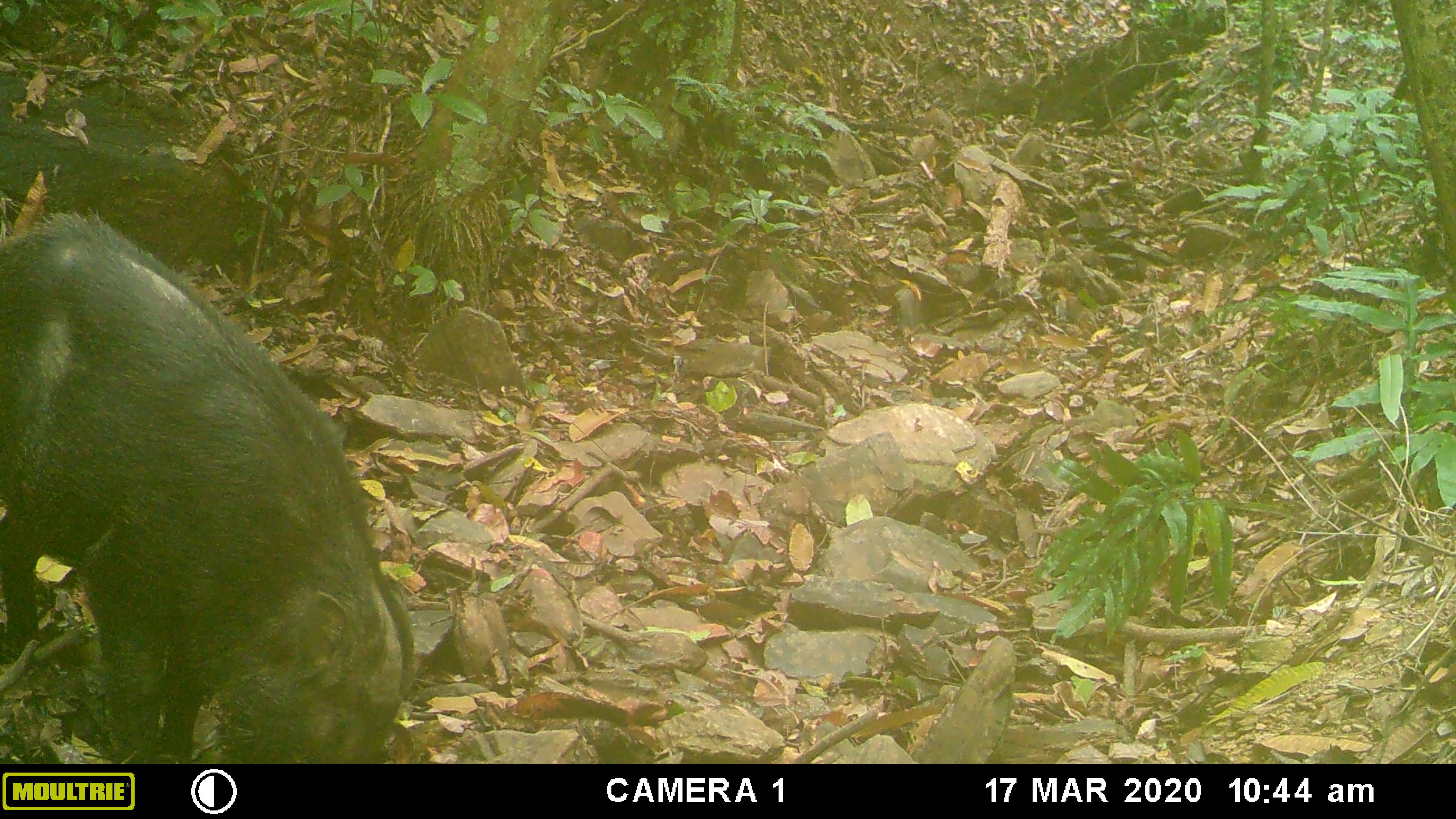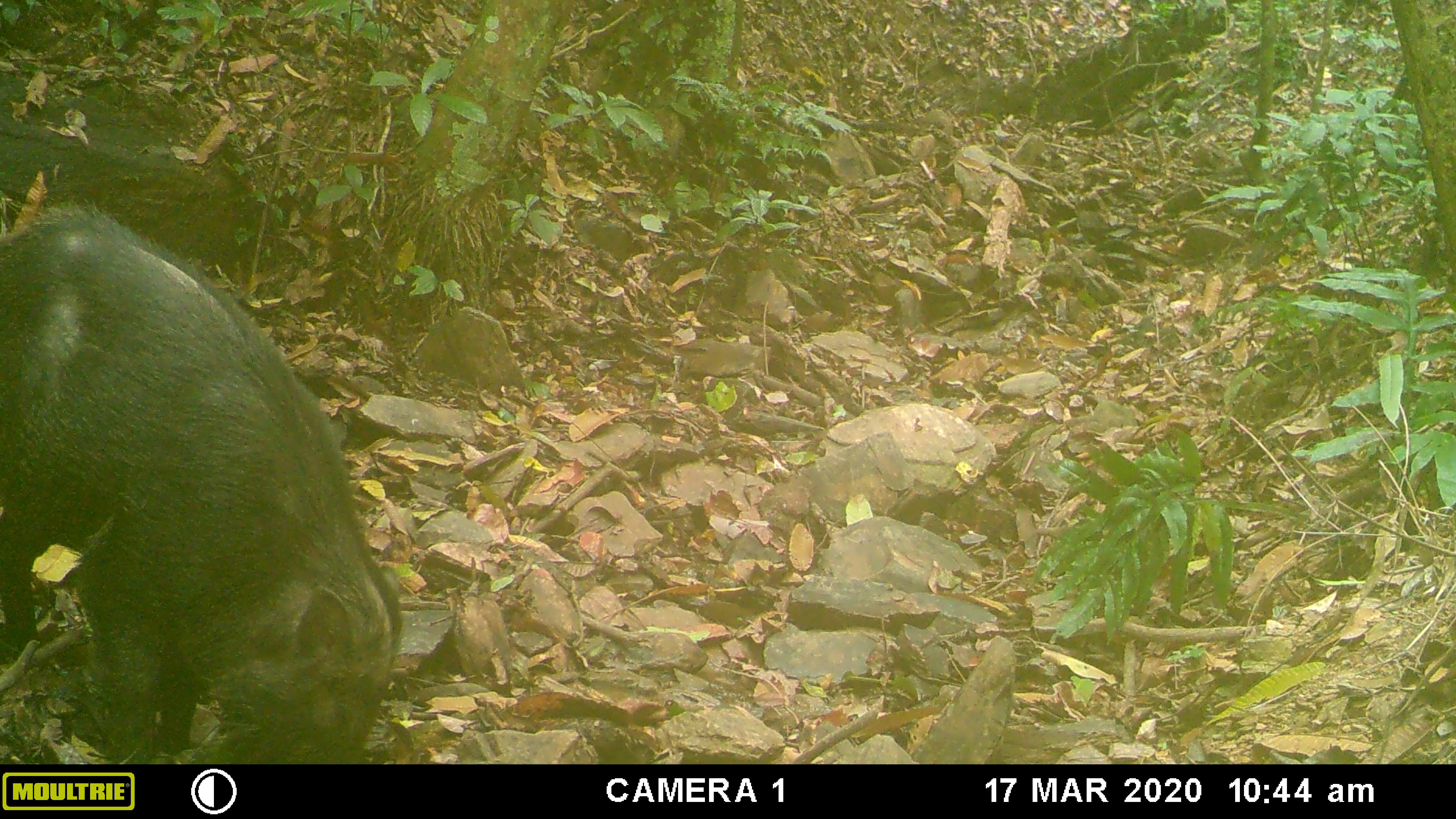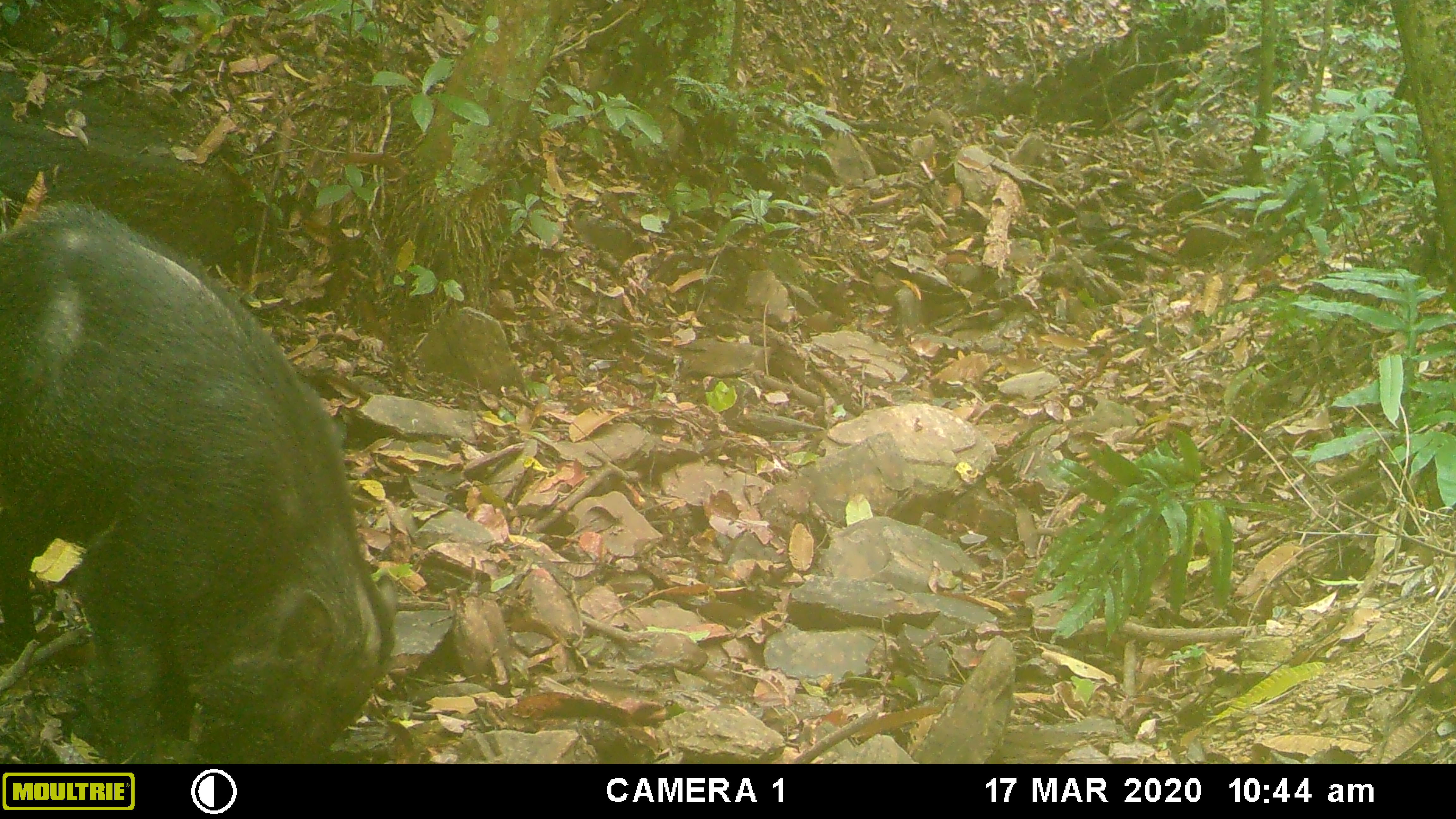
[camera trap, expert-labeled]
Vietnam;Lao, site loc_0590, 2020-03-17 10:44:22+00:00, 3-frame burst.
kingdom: Animalia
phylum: Chordata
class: Mammalia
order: Artiodactyla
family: Suidae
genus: Sus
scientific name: Sus scrofa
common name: eurasian wild pig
Eurasian wild pig (Sus scrofa). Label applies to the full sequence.